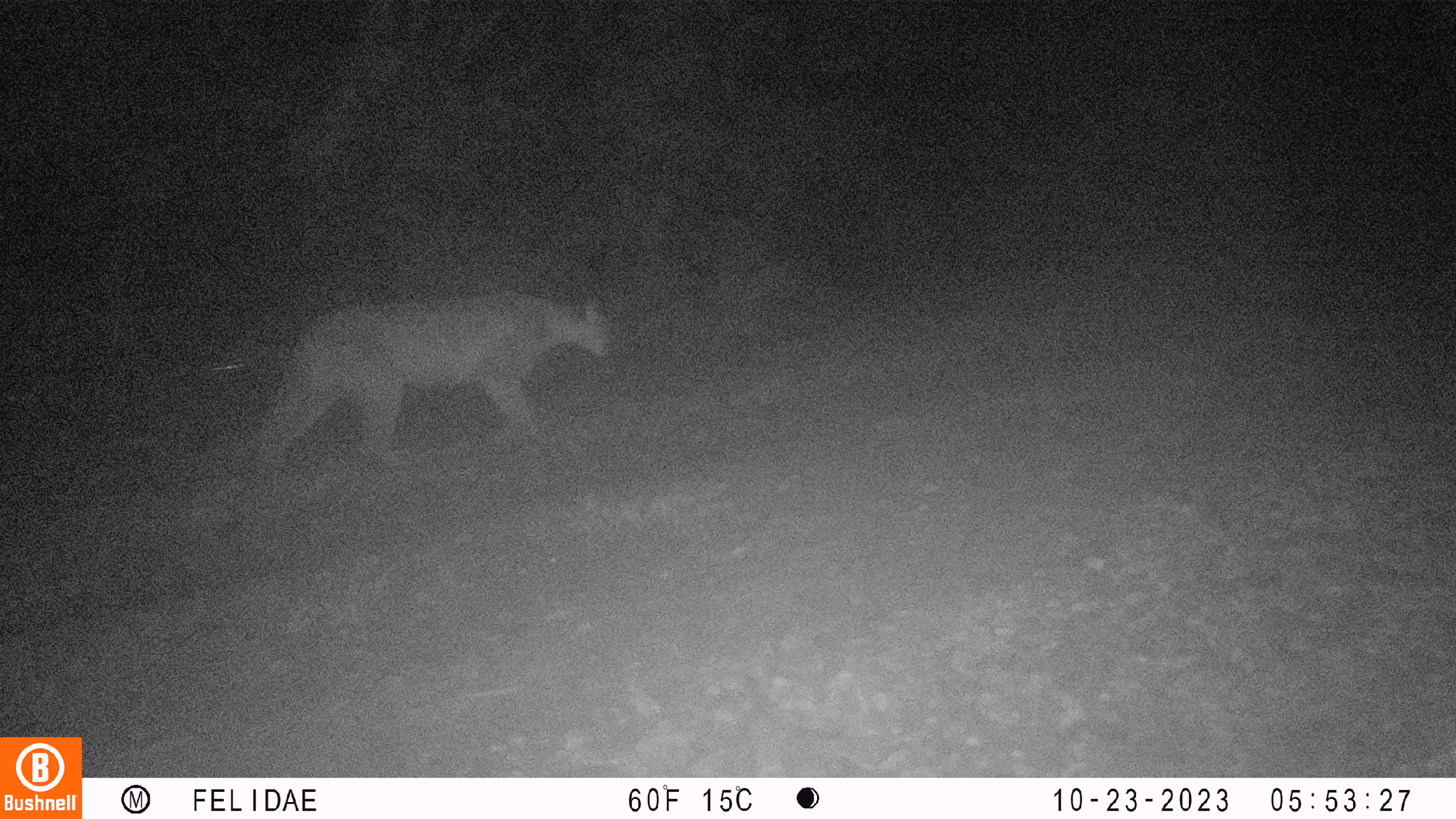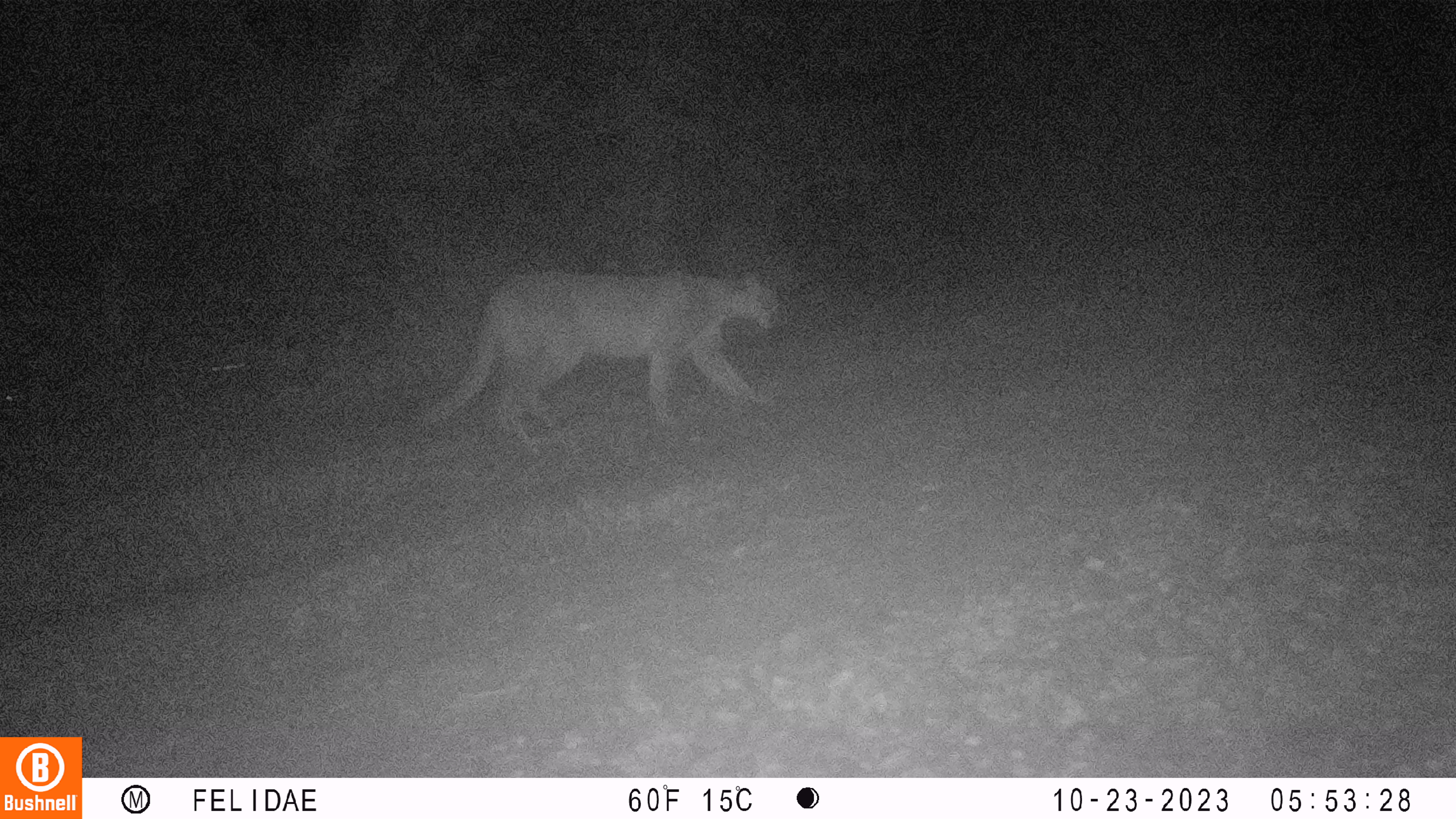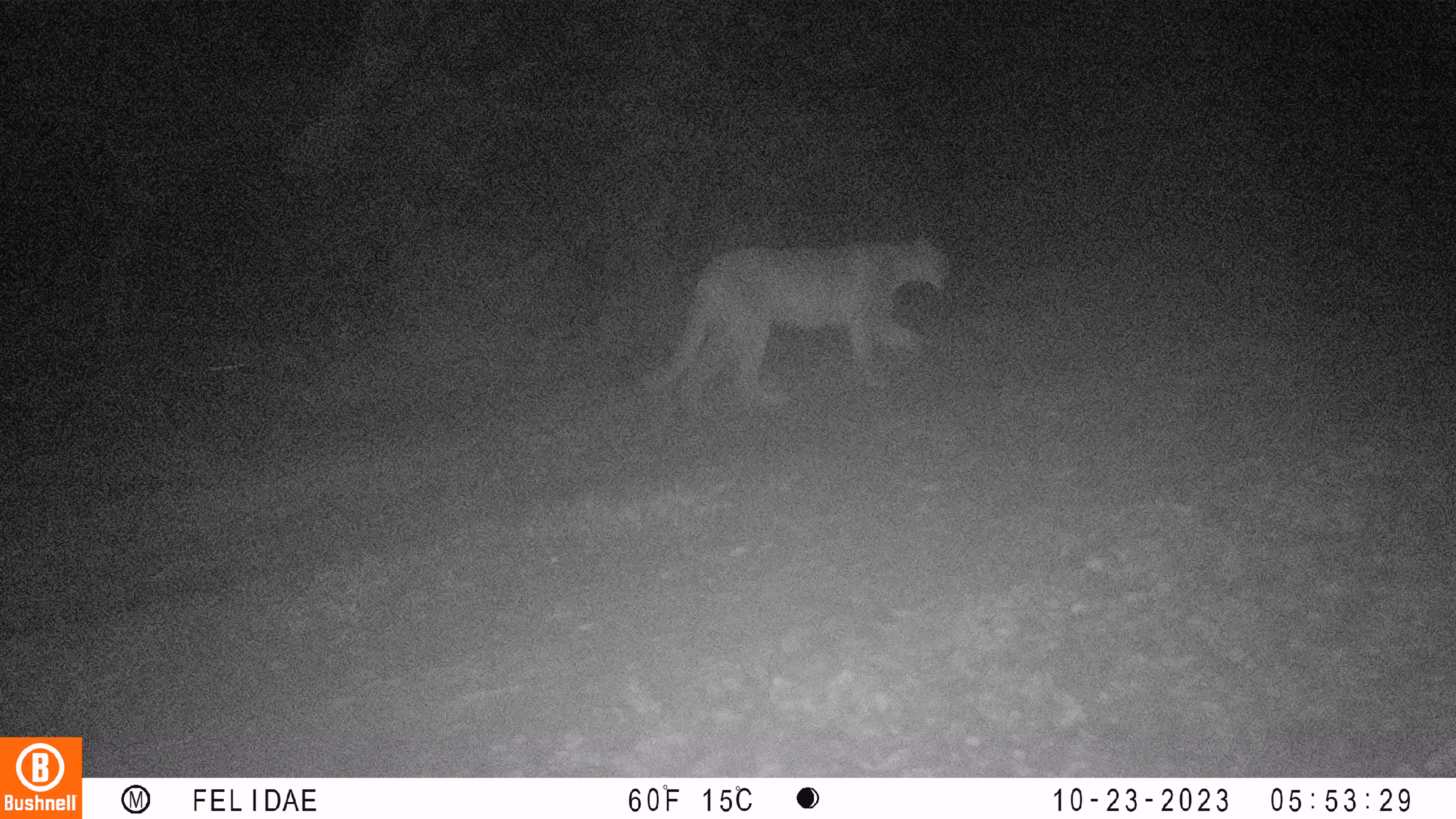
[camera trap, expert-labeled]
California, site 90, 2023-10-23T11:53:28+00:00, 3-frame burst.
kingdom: Animalia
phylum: Chordata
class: Mammalia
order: Carnivora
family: Felidae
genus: Puma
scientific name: Puma concolor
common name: puma